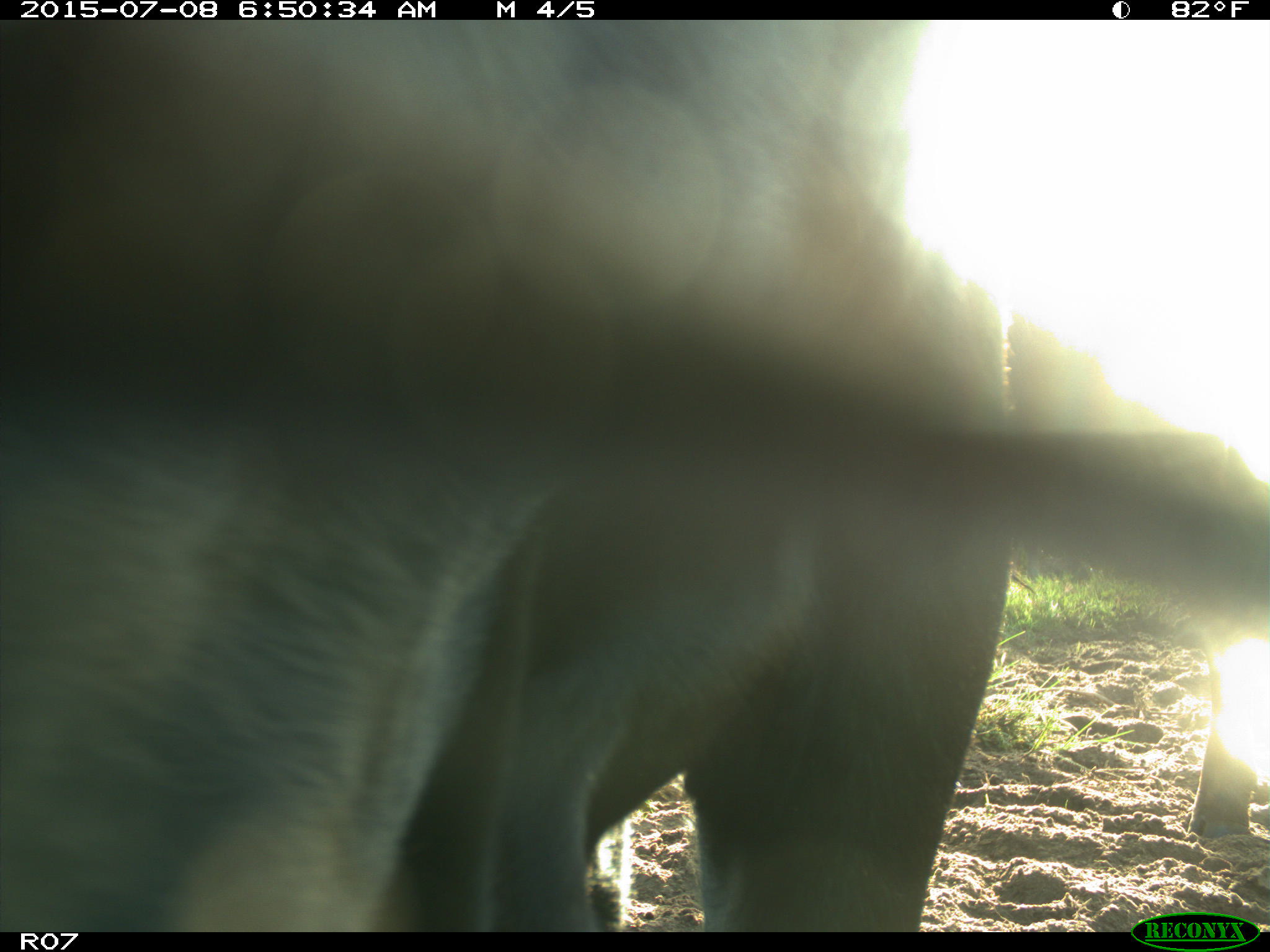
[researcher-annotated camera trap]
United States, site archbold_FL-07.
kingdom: Animalia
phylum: Chordata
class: Mammalia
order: Artiodactyla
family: Bovidae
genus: Bos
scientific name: Bos taurus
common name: domestic cow